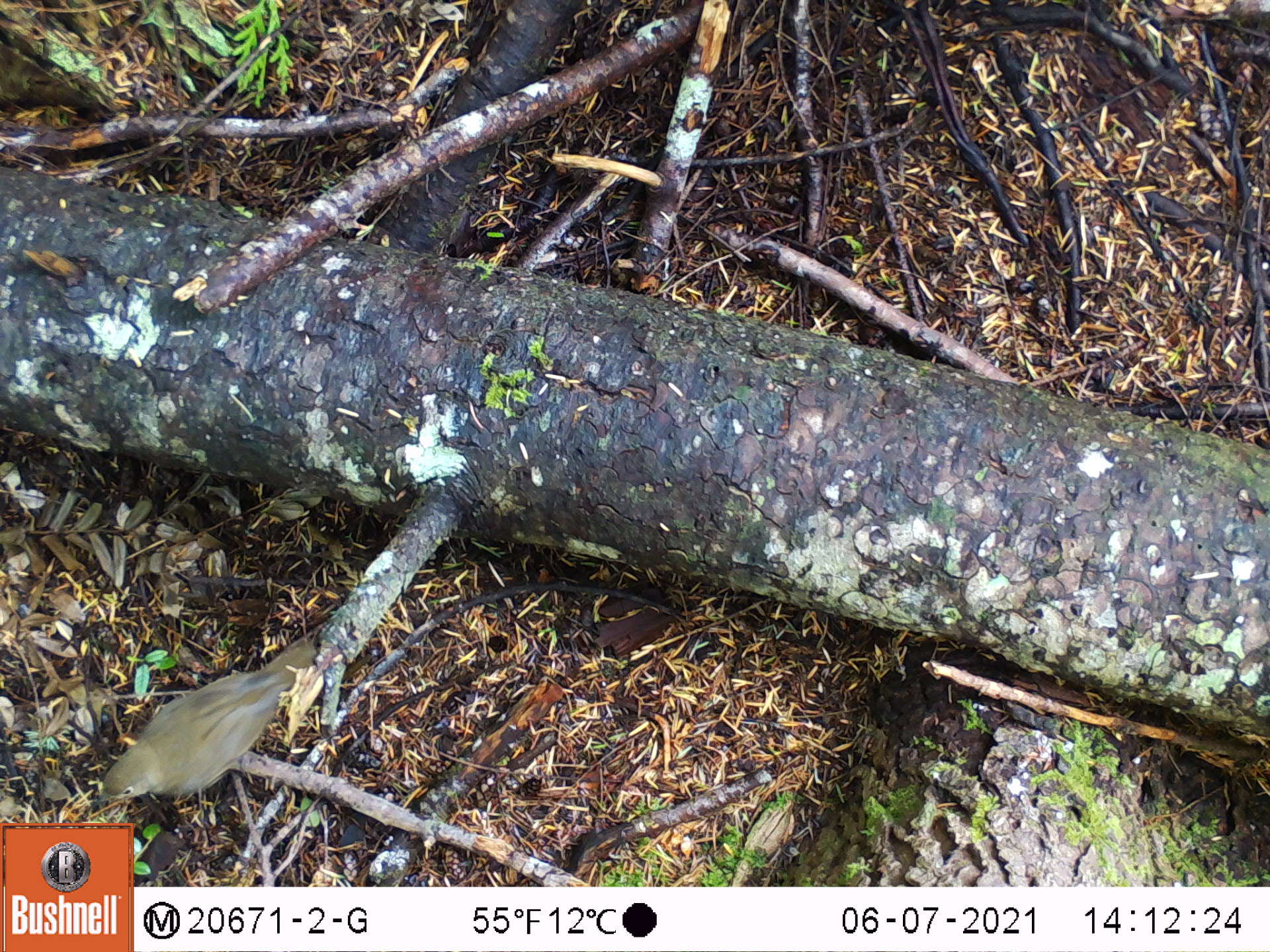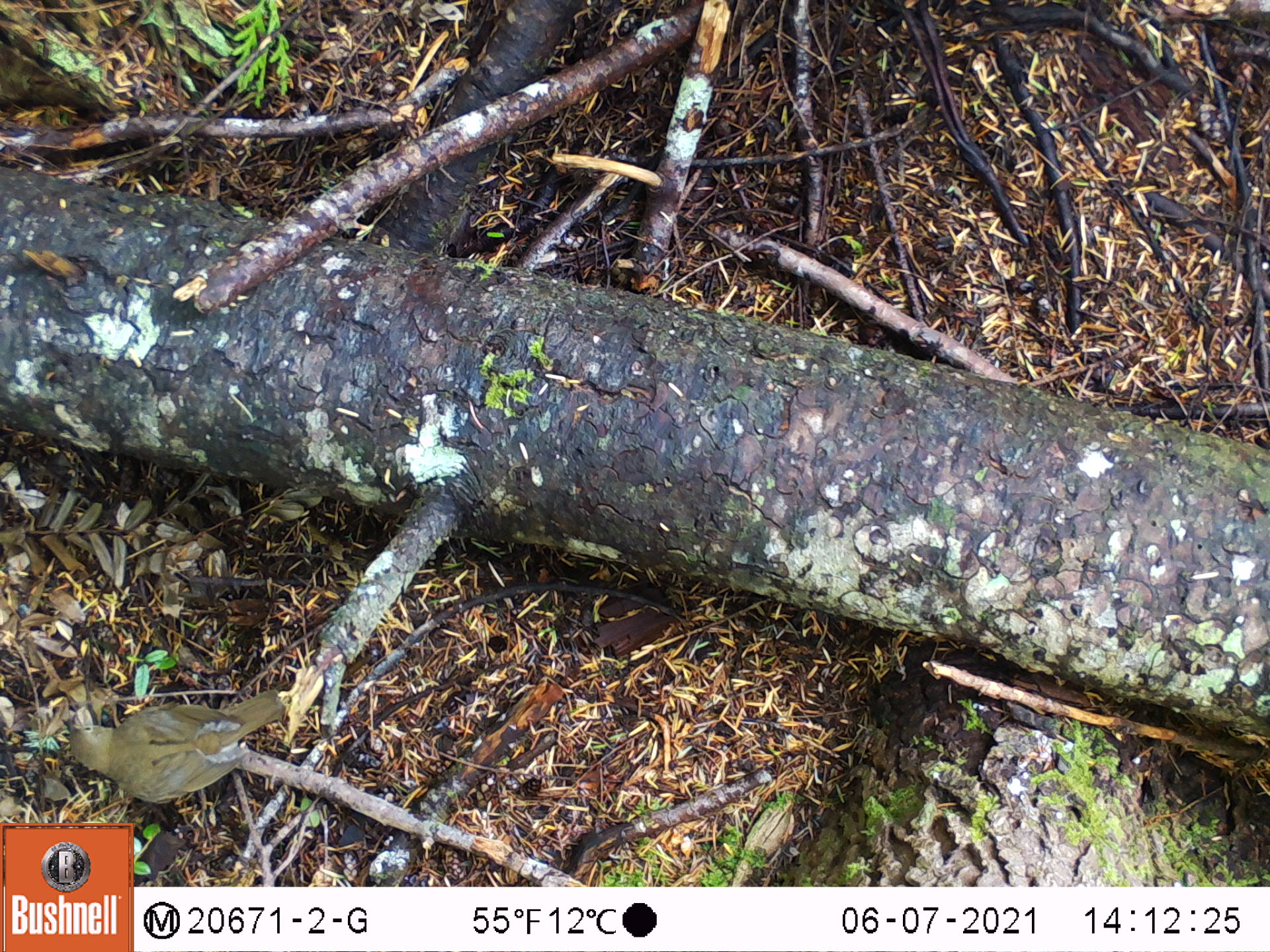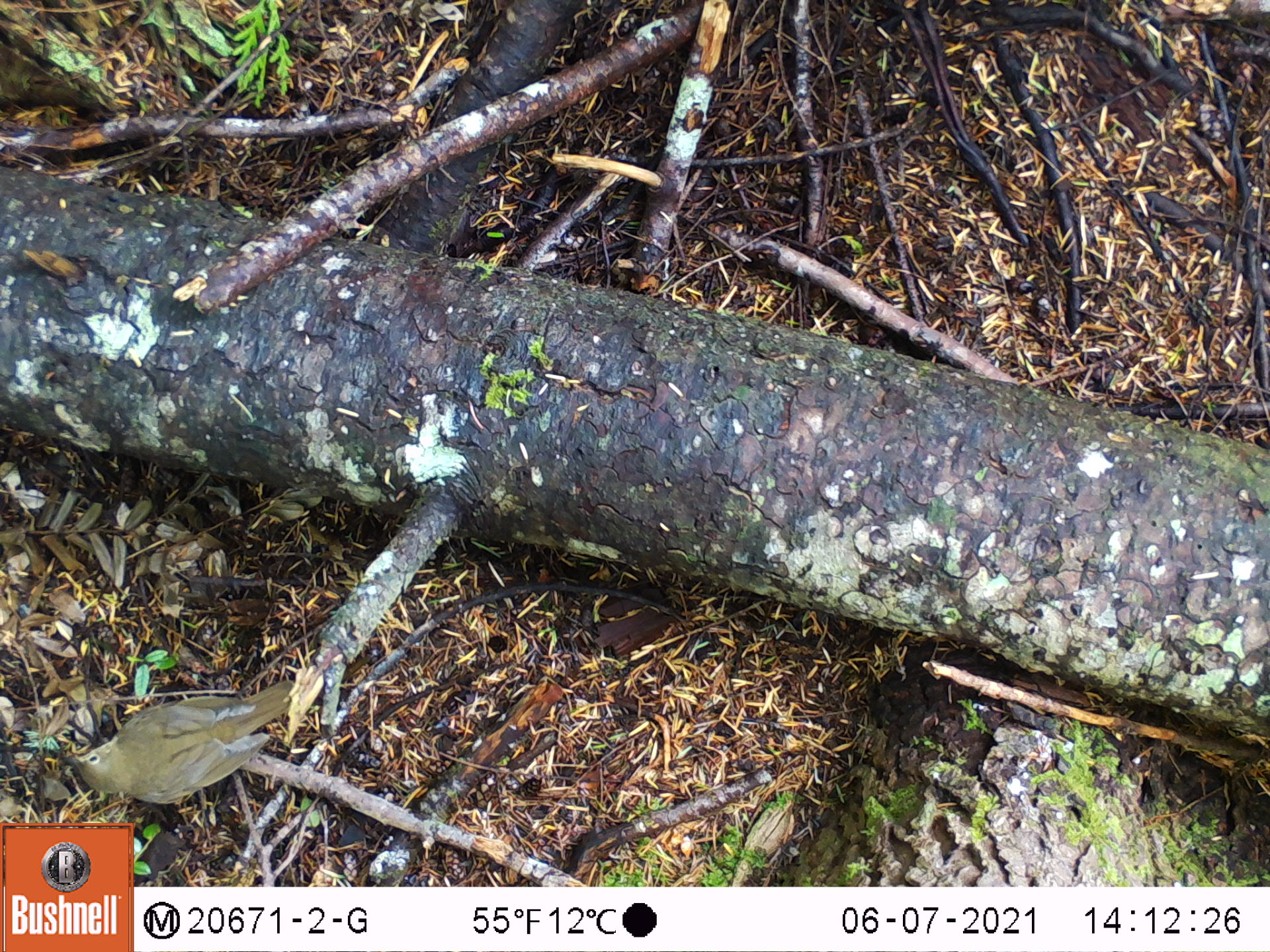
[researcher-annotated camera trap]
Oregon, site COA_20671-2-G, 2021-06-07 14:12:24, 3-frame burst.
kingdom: Animalia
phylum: Chordata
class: Aves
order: Passeriformes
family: Turdidae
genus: Catharus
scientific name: Catharus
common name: brown thrushes and nightingale-thrushes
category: catharus species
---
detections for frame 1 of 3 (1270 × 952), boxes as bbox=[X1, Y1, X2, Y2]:
catharus species: bbox=[78, 612, 340, 819]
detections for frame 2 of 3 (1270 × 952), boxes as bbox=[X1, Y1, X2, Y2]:
catharus species: bbox=[54, 667, 309, 818]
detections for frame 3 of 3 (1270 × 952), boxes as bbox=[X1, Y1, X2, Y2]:
catharus species: bbox=[44, 657, 331, 817]